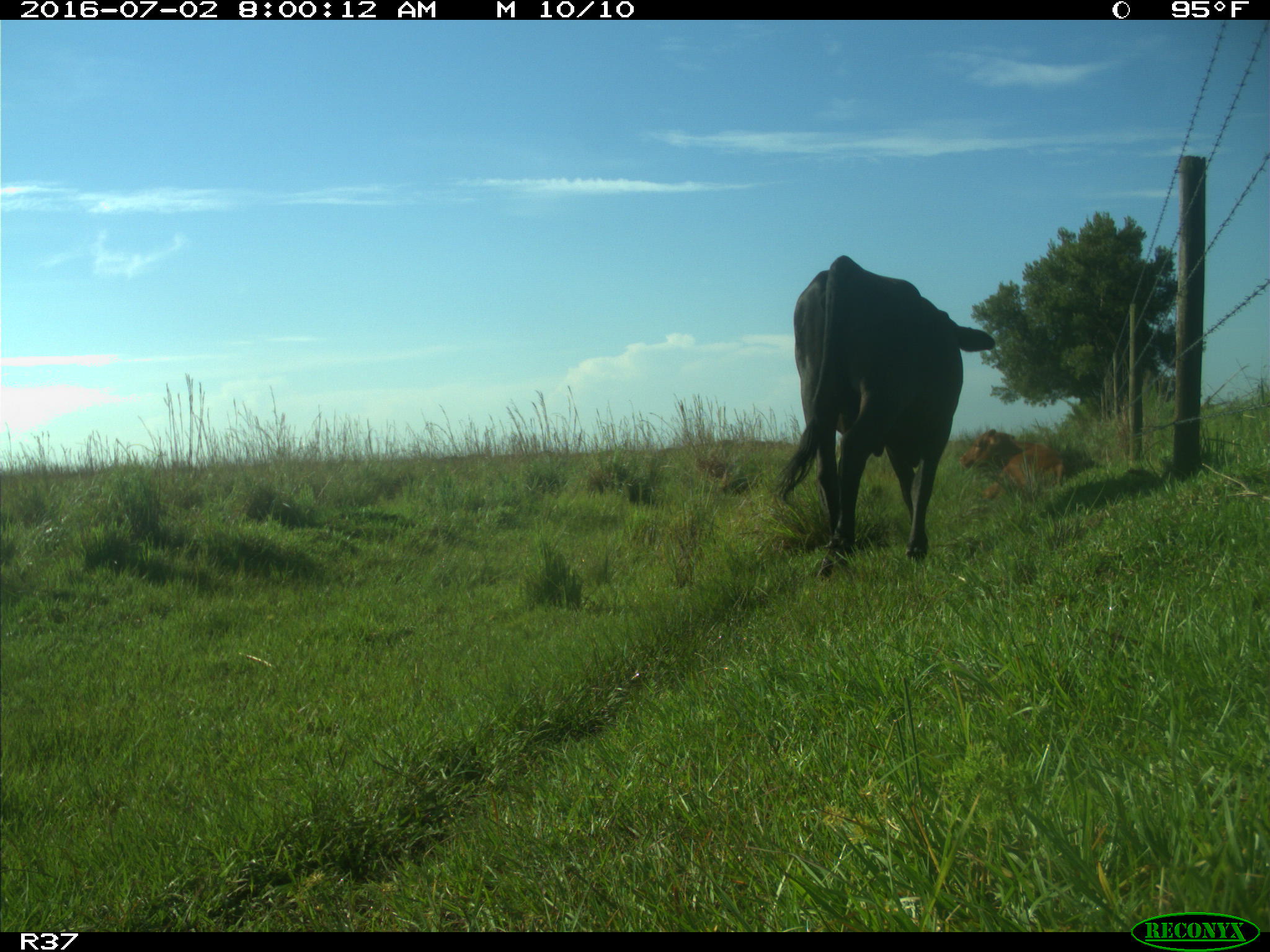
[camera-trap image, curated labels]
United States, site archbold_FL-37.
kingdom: Animalia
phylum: Chordata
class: Mammalia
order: Artiodactyla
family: Bovidae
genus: Bos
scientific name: Bos taurus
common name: domestic cow